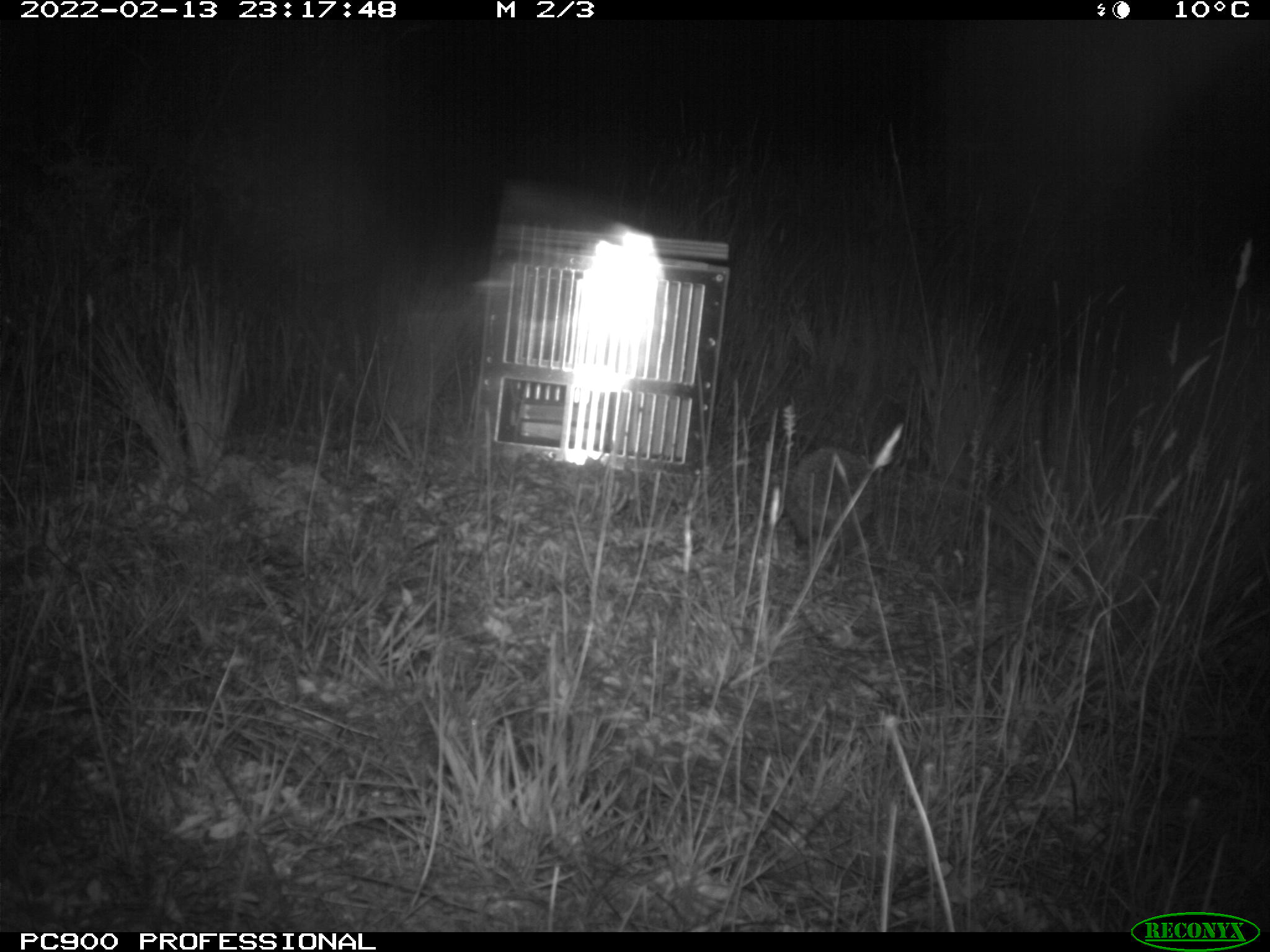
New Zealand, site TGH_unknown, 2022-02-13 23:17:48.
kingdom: Animalia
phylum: Chordata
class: Mammalia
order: Eulipotyphla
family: Erinaceidae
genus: Erinaceus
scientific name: Erinaceus europaeus europaeus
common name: european hedgehog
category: hedgehog